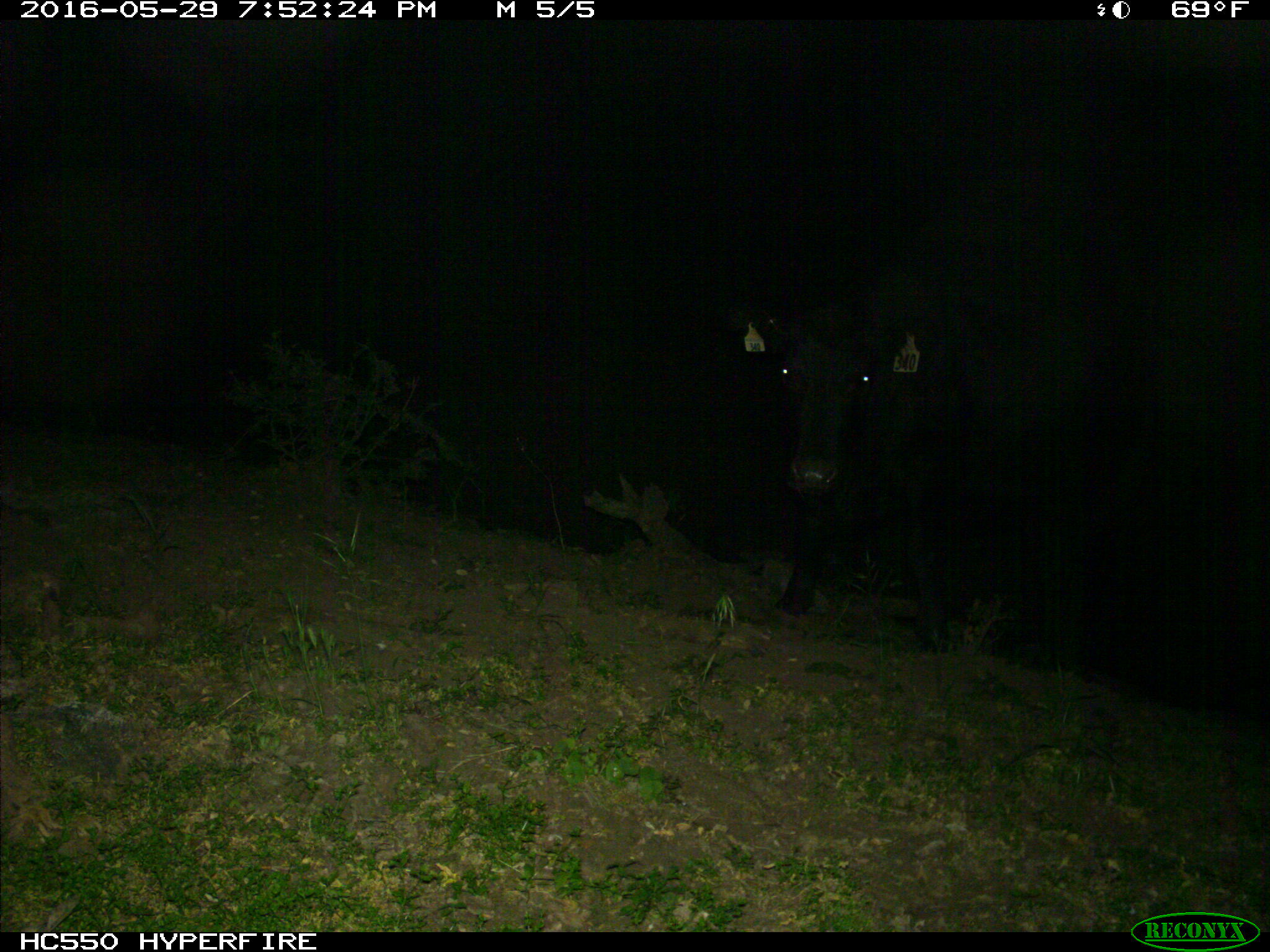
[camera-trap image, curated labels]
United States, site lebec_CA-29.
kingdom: Animalia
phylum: Chordata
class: Mammalia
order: Artiodactyla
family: Bovidae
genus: Bos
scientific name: Bos taurus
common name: domestic cow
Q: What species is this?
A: Bos taurus (domestic cow).